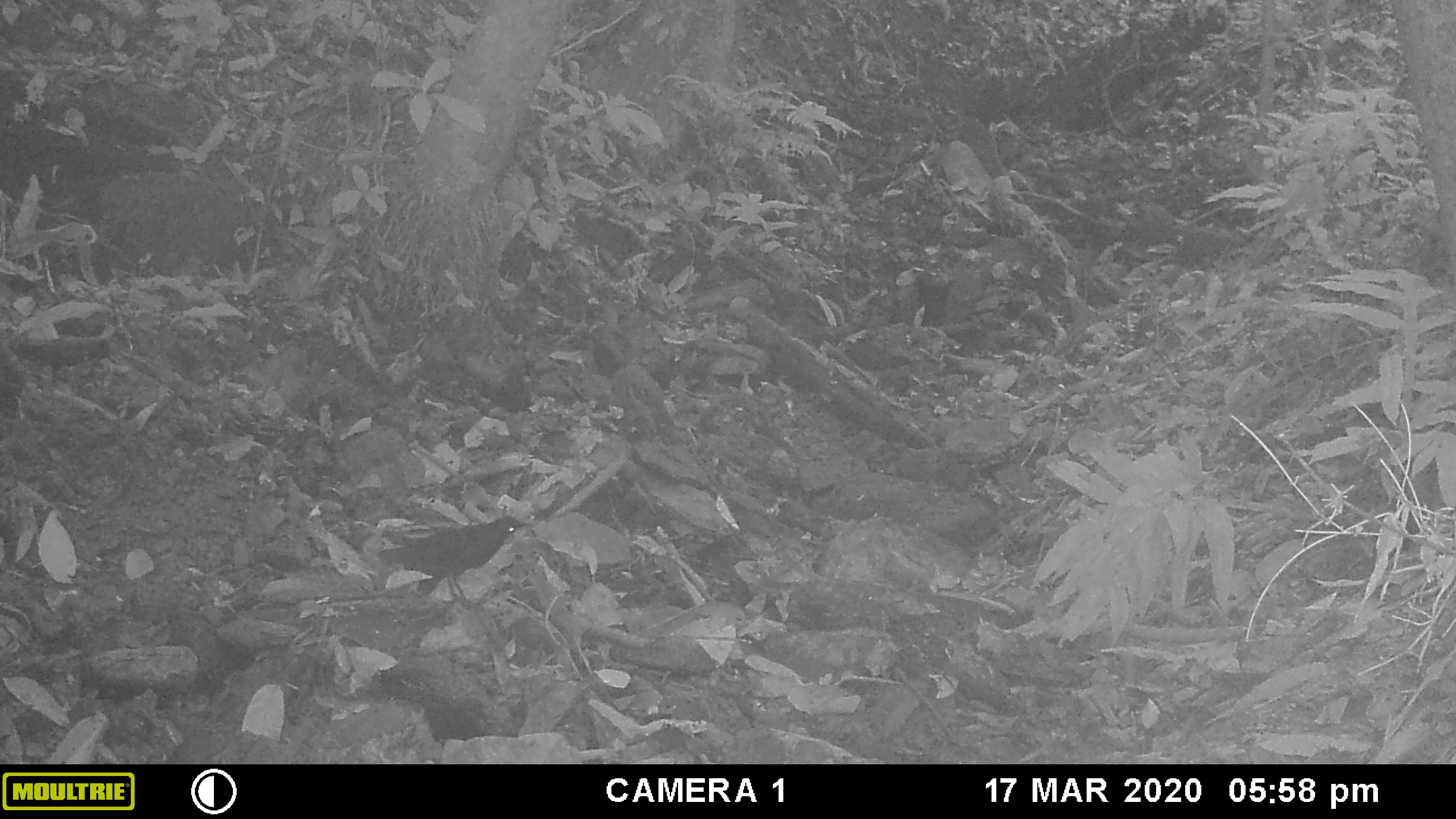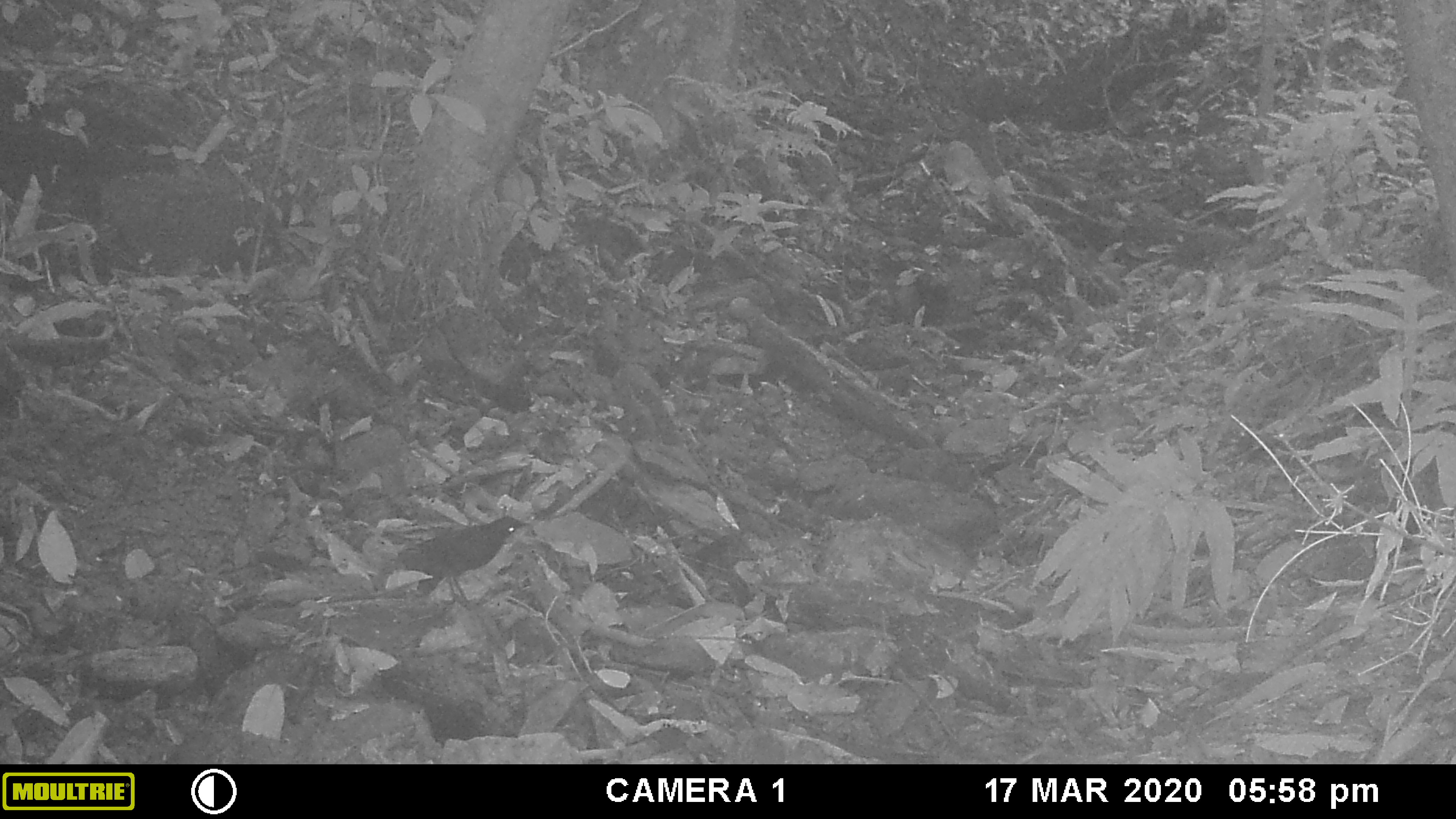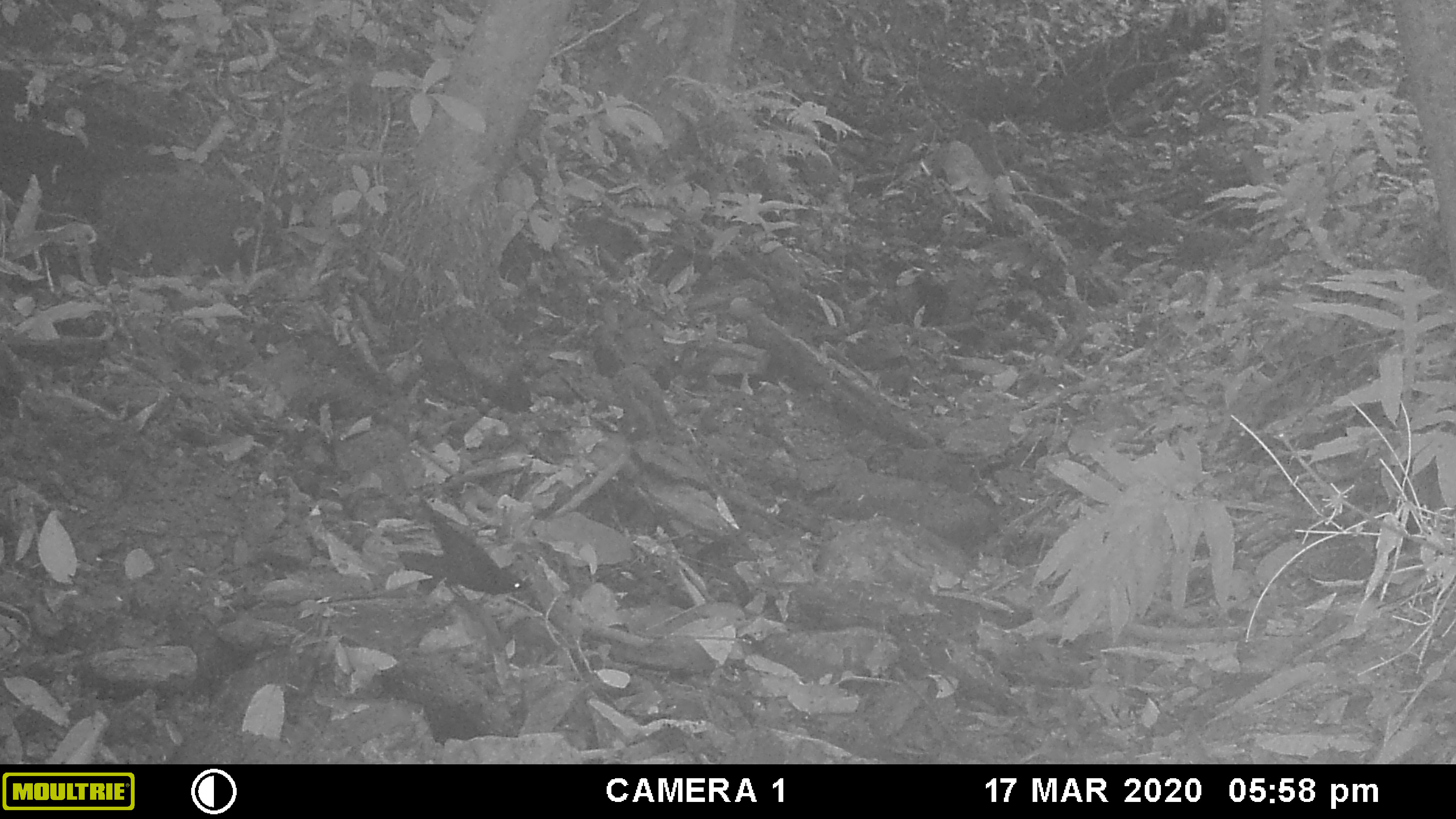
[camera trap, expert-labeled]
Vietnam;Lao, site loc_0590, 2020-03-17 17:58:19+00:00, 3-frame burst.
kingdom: Animalia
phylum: Chordata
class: Aves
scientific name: Aves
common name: bird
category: unidentified bird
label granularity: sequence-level